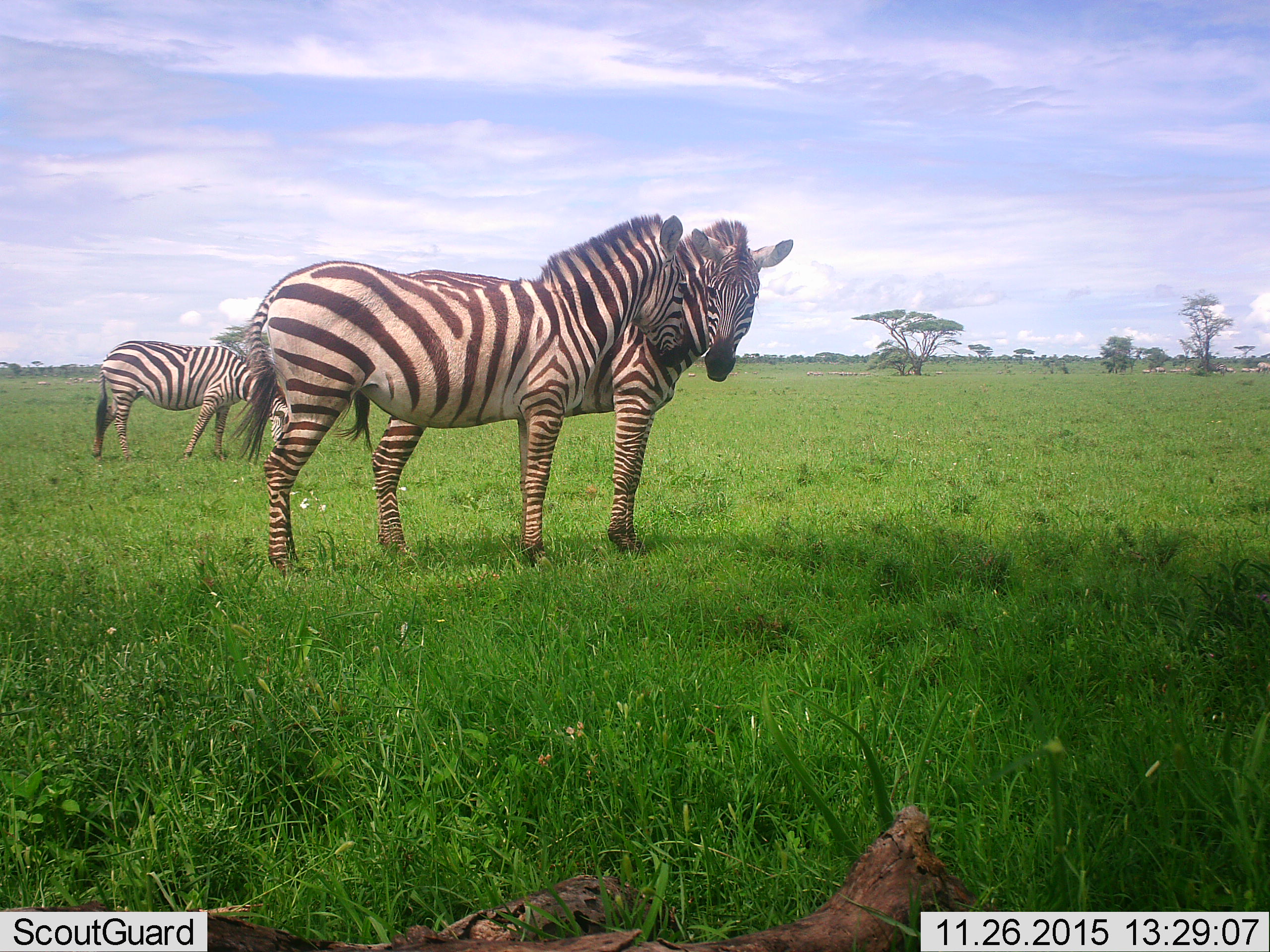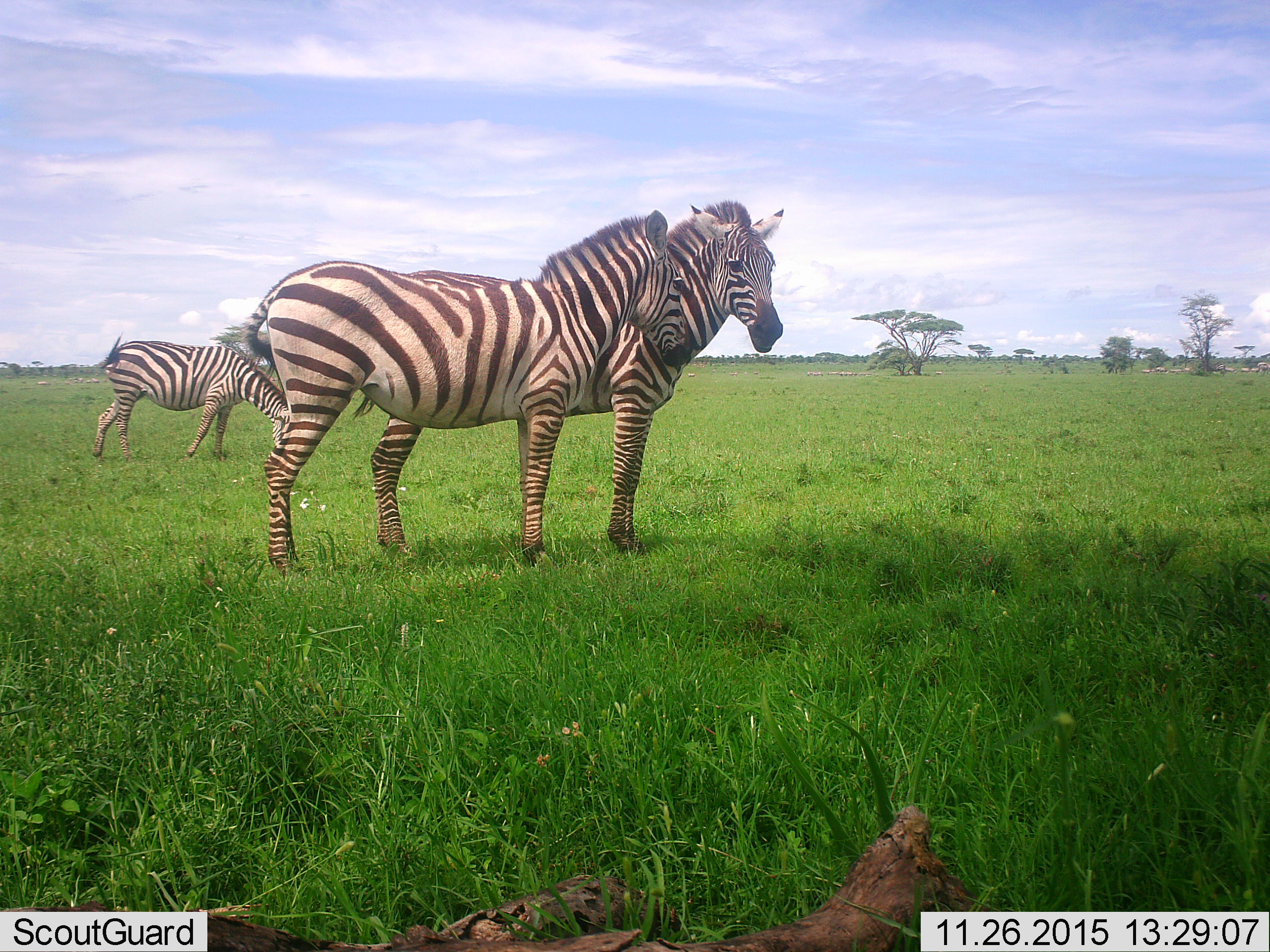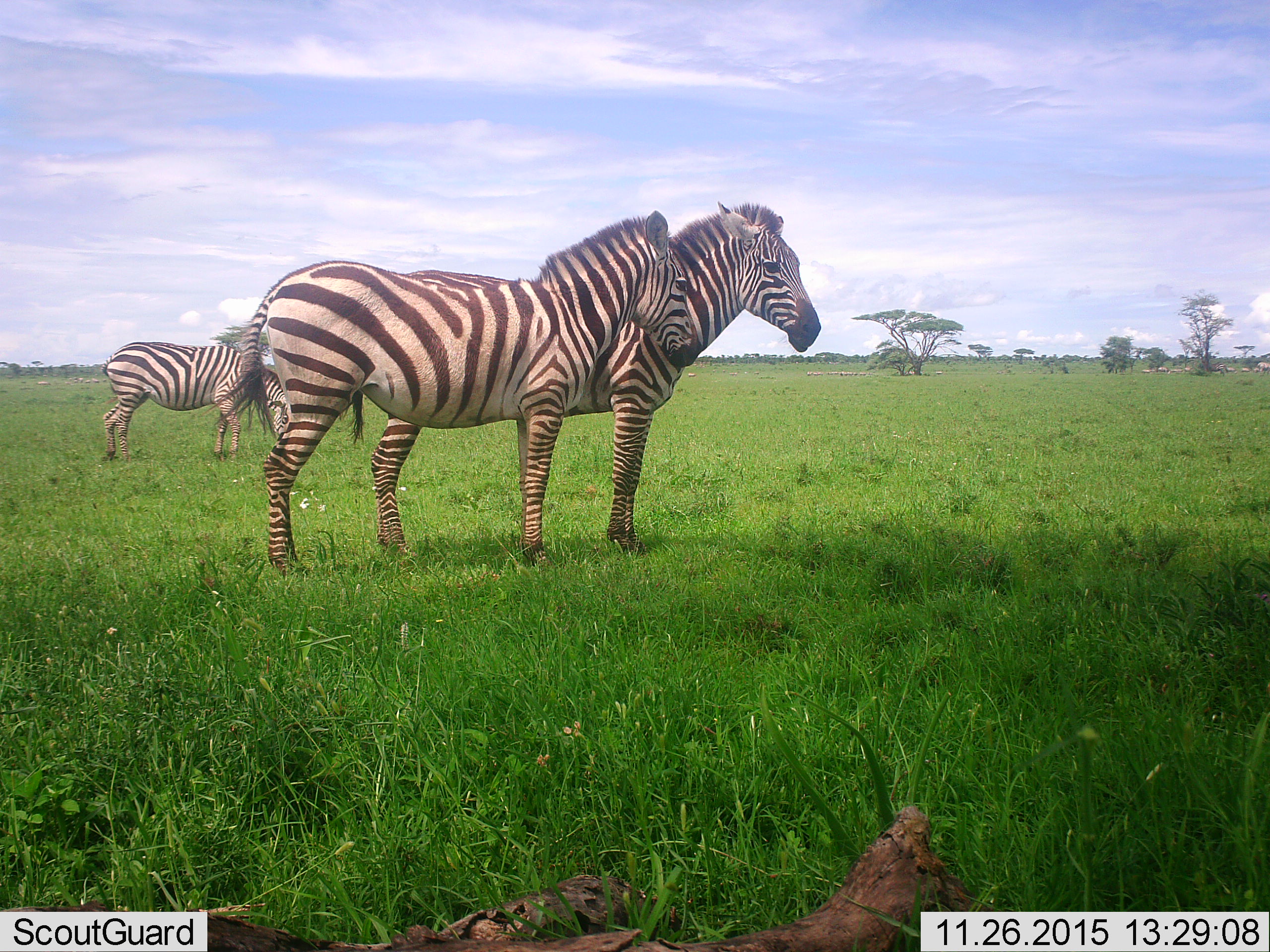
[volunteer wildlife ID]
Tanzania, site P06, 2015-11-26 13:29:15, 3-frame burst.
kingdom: Animalia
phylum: Chordata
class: Mammalia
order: Perissodactyla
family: Equidae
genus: Equus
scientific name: Equus quagga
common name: plains zebra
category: zebra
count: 3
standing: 89%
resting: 0%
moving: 22%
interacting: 33%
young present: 0%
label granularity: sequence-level